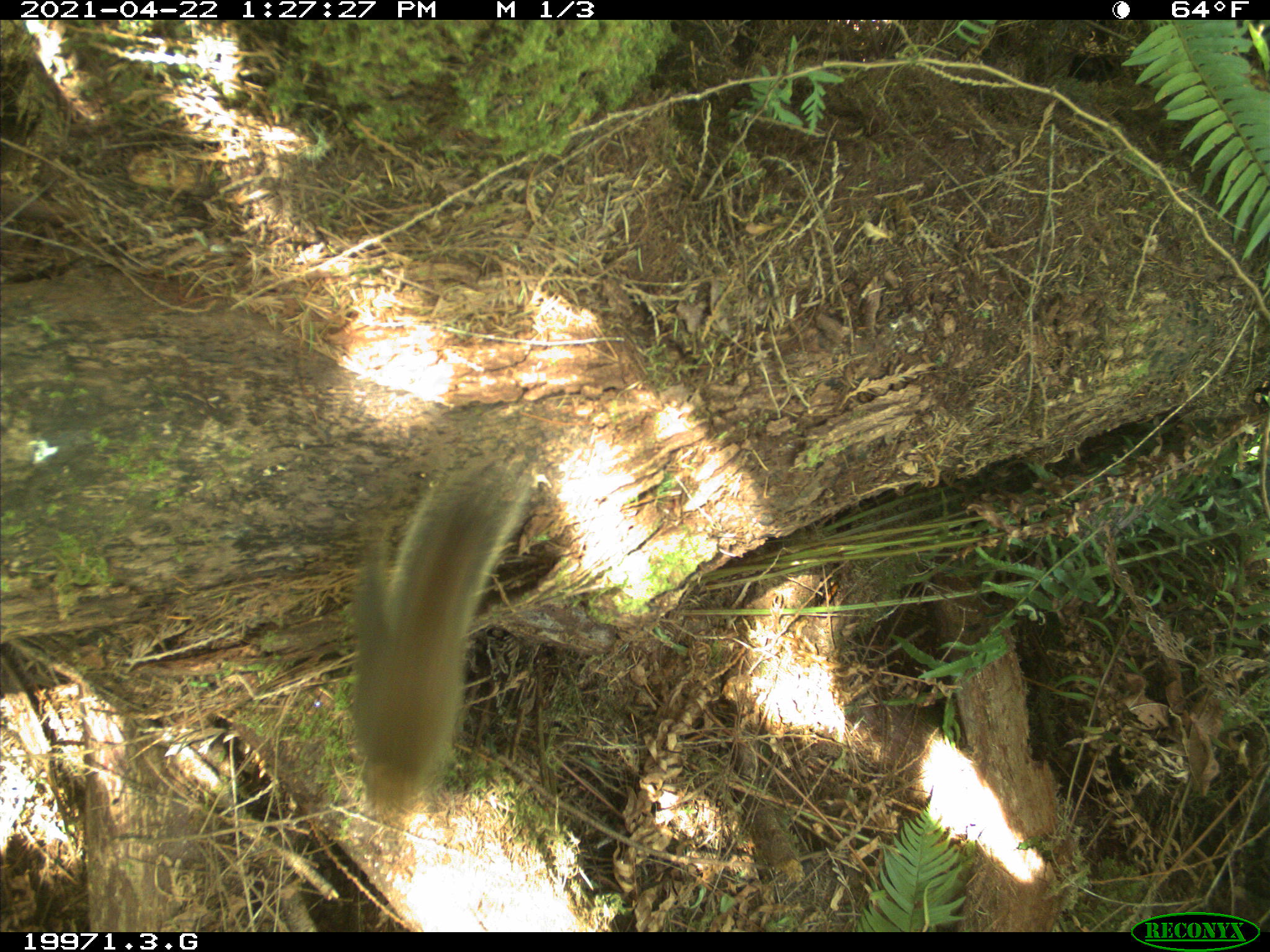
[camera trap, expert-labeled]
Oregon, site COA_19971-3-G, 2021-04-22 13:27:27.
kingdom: Animalia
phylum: Chordata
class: Mammalia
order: Rodentia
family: Sciuridae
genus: Tamiasciurus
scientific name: Tamiasciurus douglasii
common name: douglas squirrel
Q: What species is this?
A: Douglas squirrel (Tamiasciurus douglasii).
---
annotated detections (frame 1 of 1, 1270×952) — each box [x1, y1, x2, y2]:
douglas squirrel: [309, 445, 549, 847]